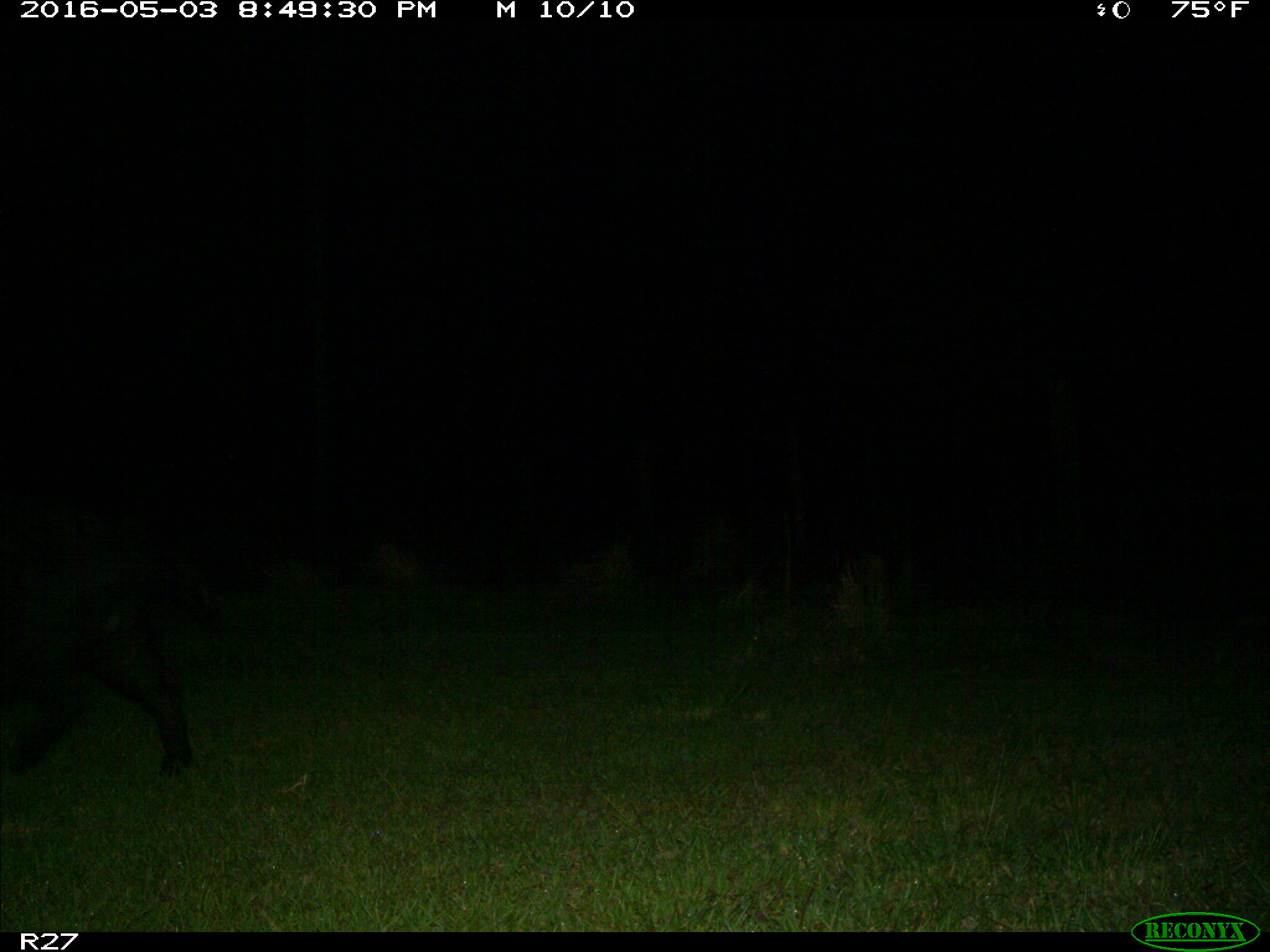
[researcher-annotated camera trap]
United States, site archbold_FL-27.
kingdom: Animalia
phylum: Chordata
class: Mammalia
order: Artiodactyla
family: Suidae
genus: Sus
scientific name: Sus scrofa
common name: wild boar